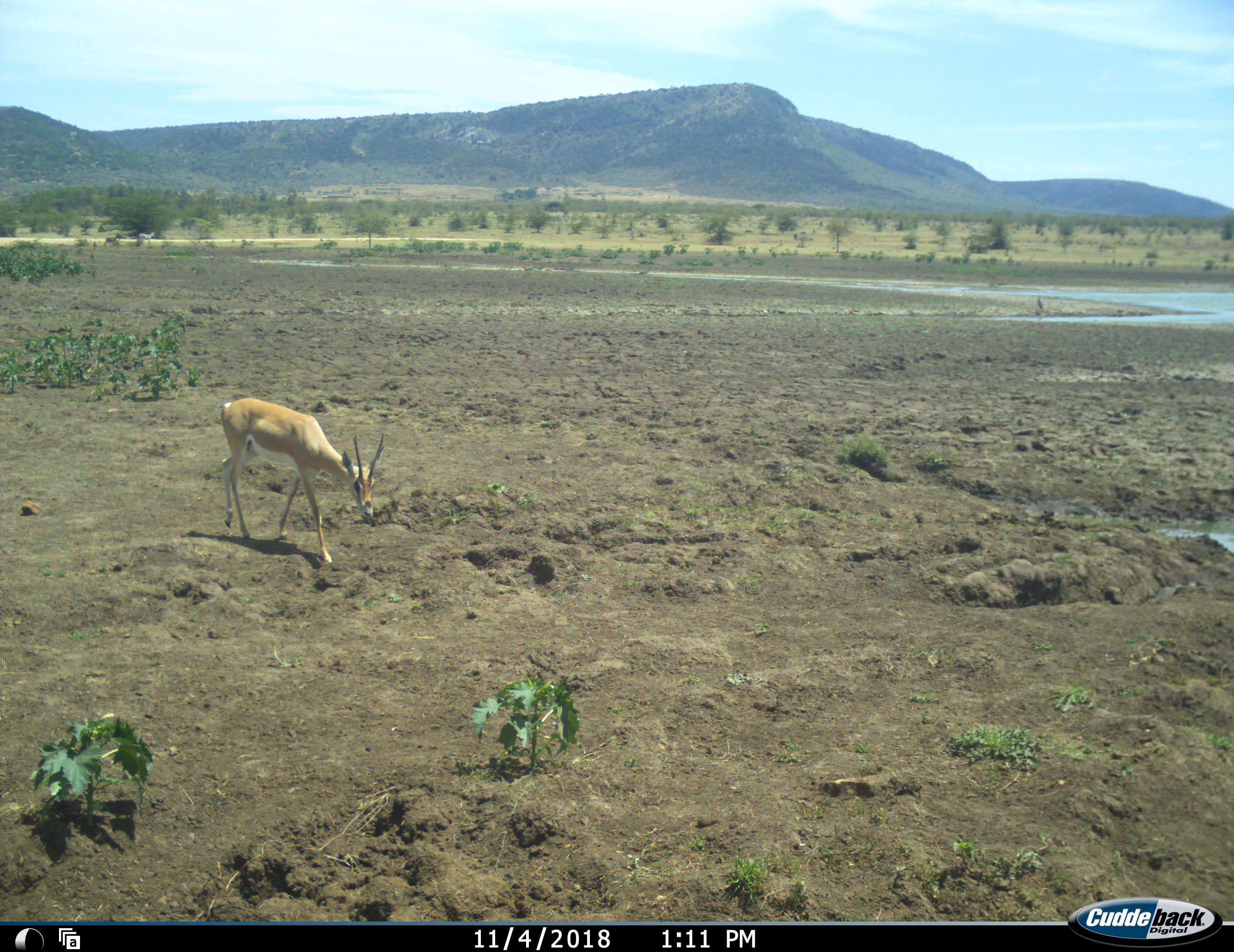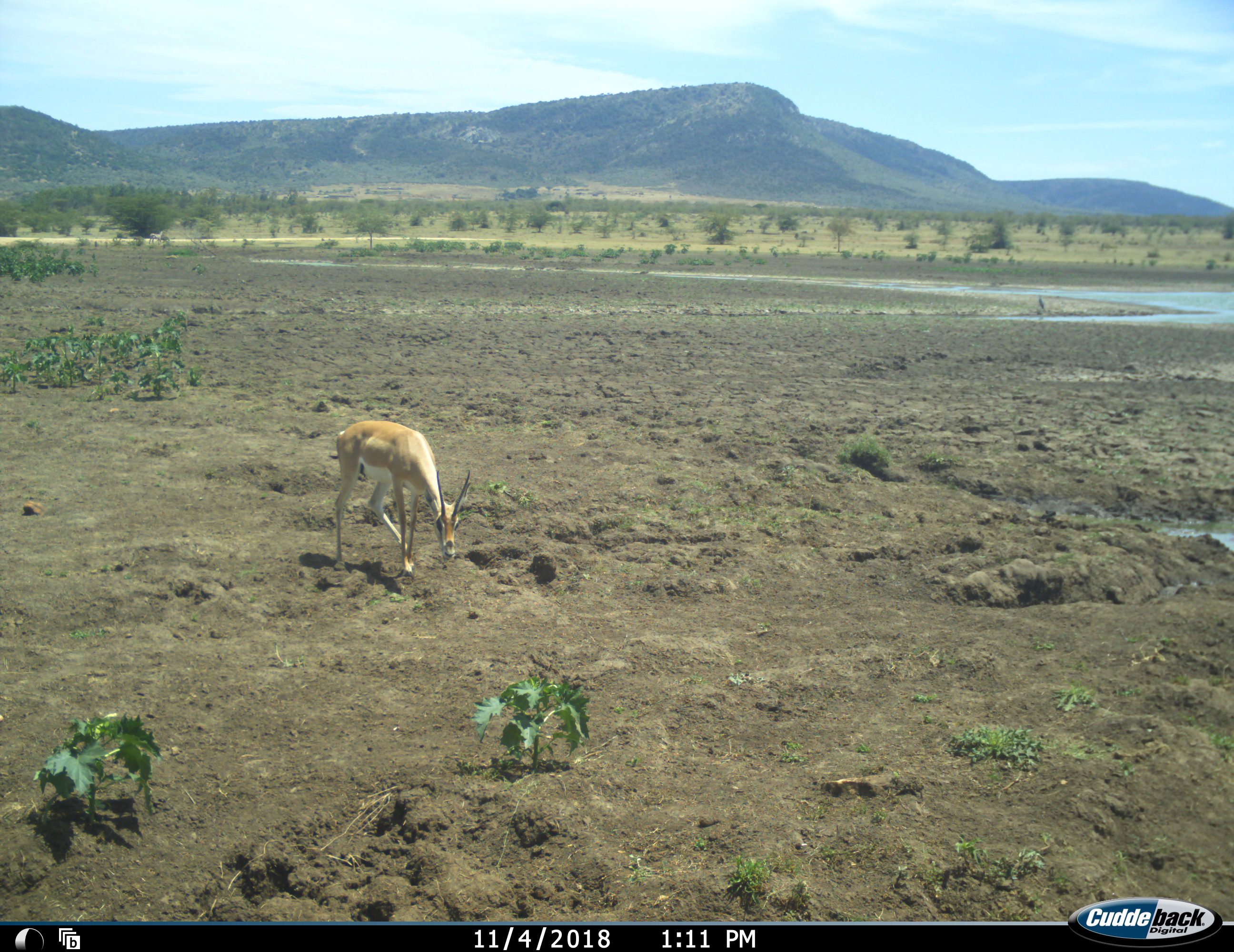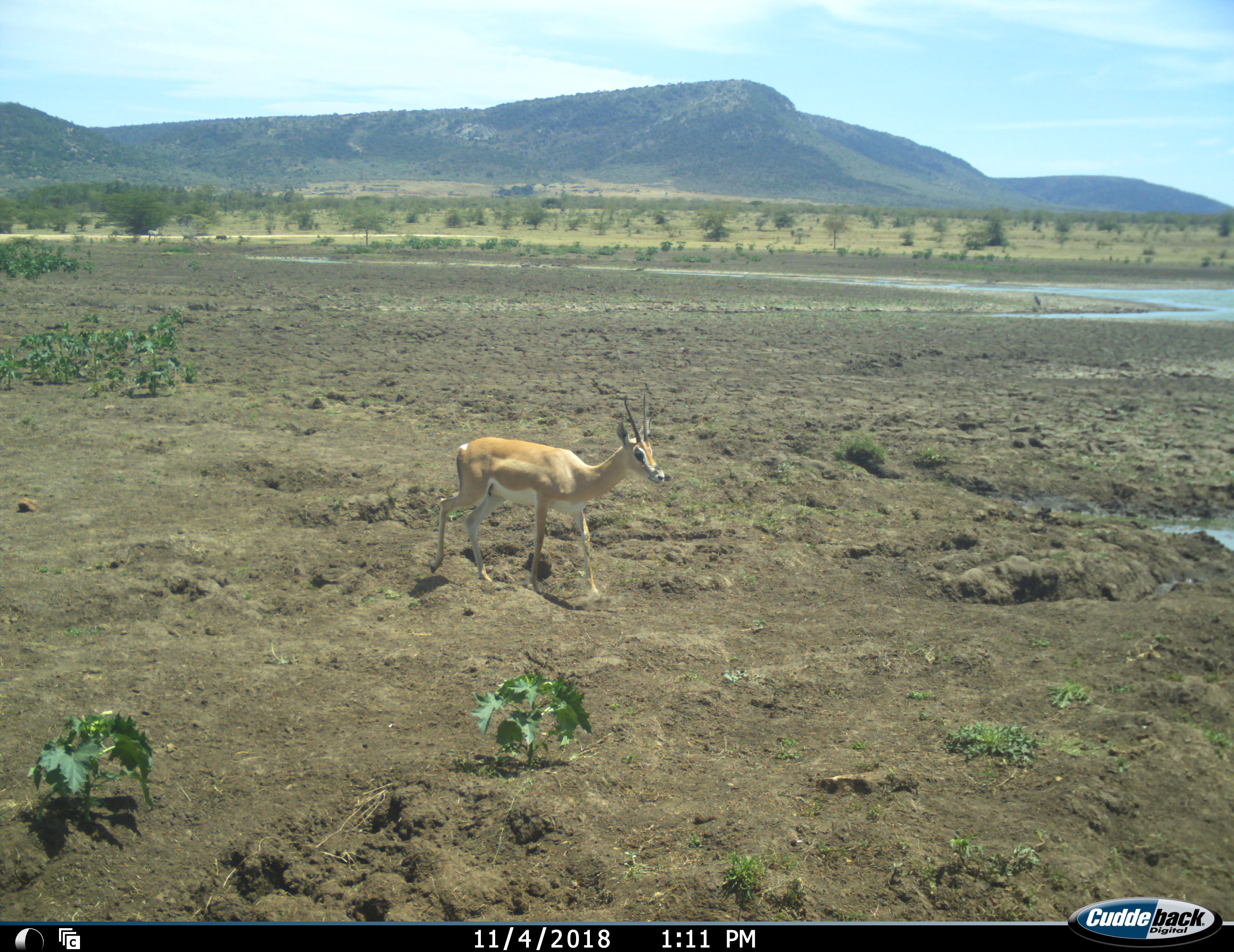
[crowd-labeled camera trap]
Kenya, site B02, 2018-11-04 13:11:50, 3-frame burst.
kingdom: Animalia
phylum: Chordata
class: Mammalia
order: Artiodactyla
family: Bovidae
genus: Nanger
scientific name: Nanger granti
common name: grant's gazelle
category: gazellegrants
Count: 1.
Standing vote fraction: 0%.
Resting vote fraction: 0%.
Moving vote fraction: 100%.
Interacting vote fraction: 0%.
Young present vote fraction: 0%.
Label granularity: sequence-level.